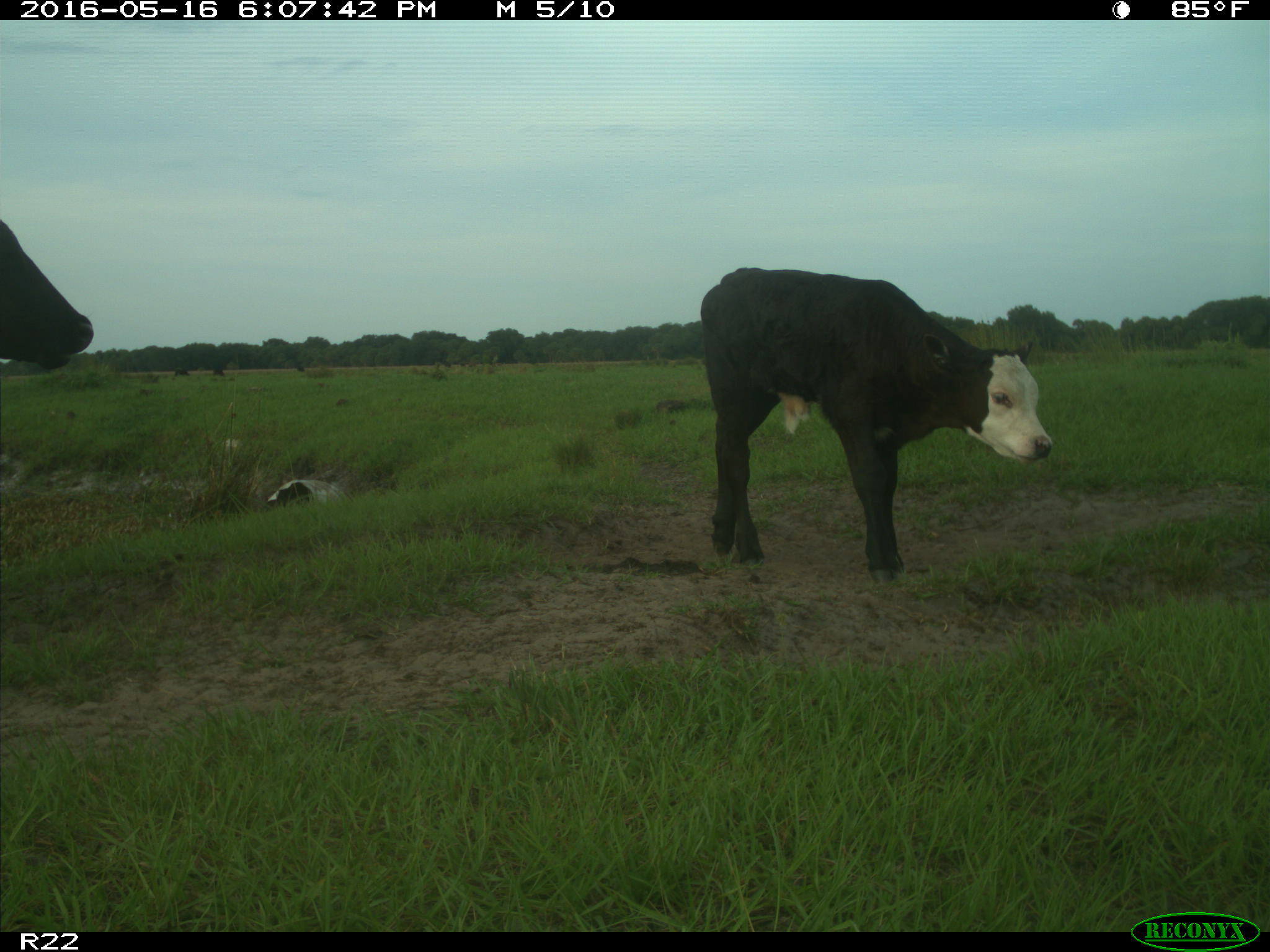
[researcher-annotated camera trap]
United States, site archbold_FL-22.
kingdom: Animalia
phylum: Chordata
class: Mammalia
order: Artiodactyla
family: Bovidae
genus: Bos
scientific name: Bos taurus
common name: domestic cow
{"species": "Bos taurus (domestic cow)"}